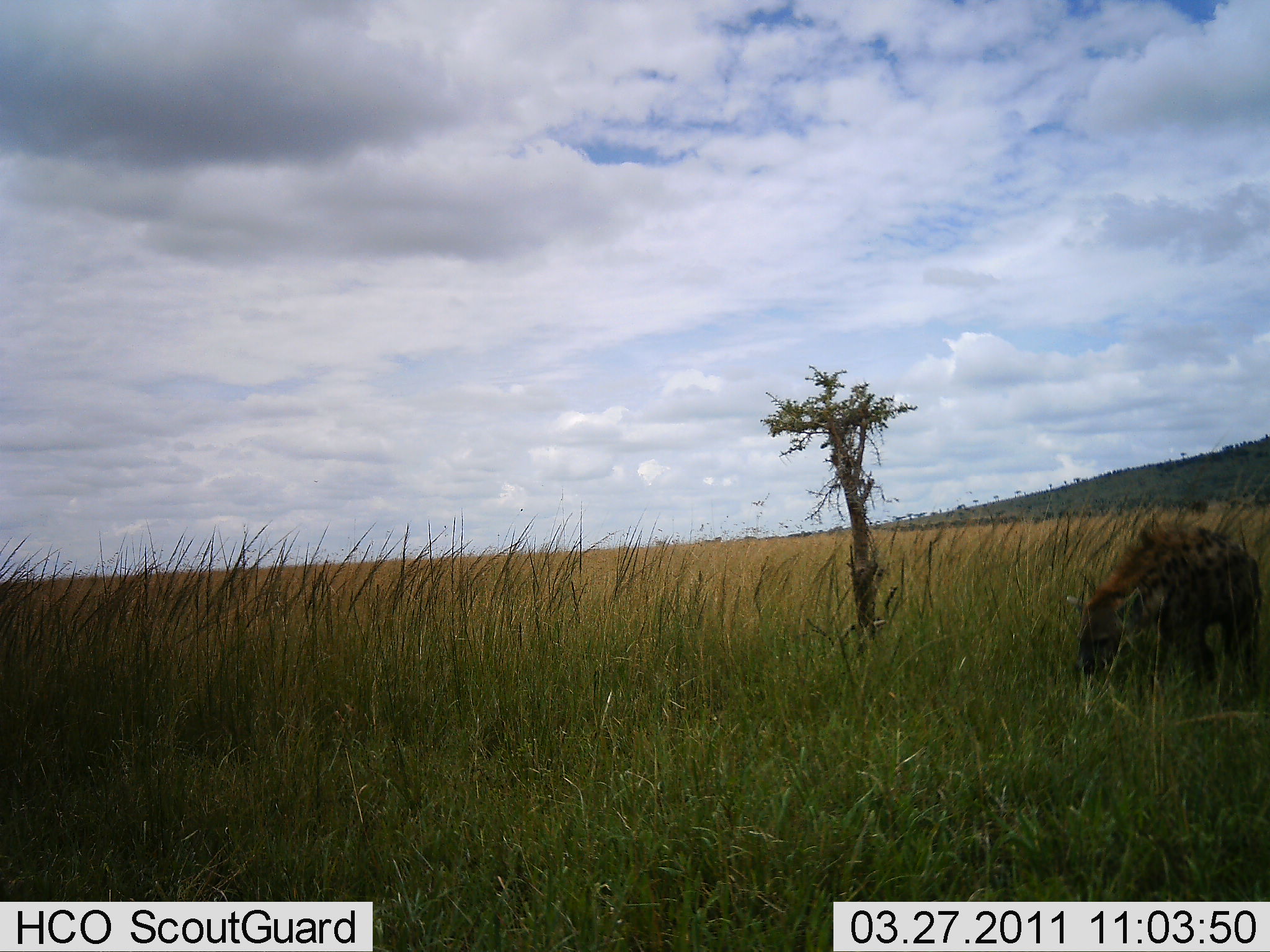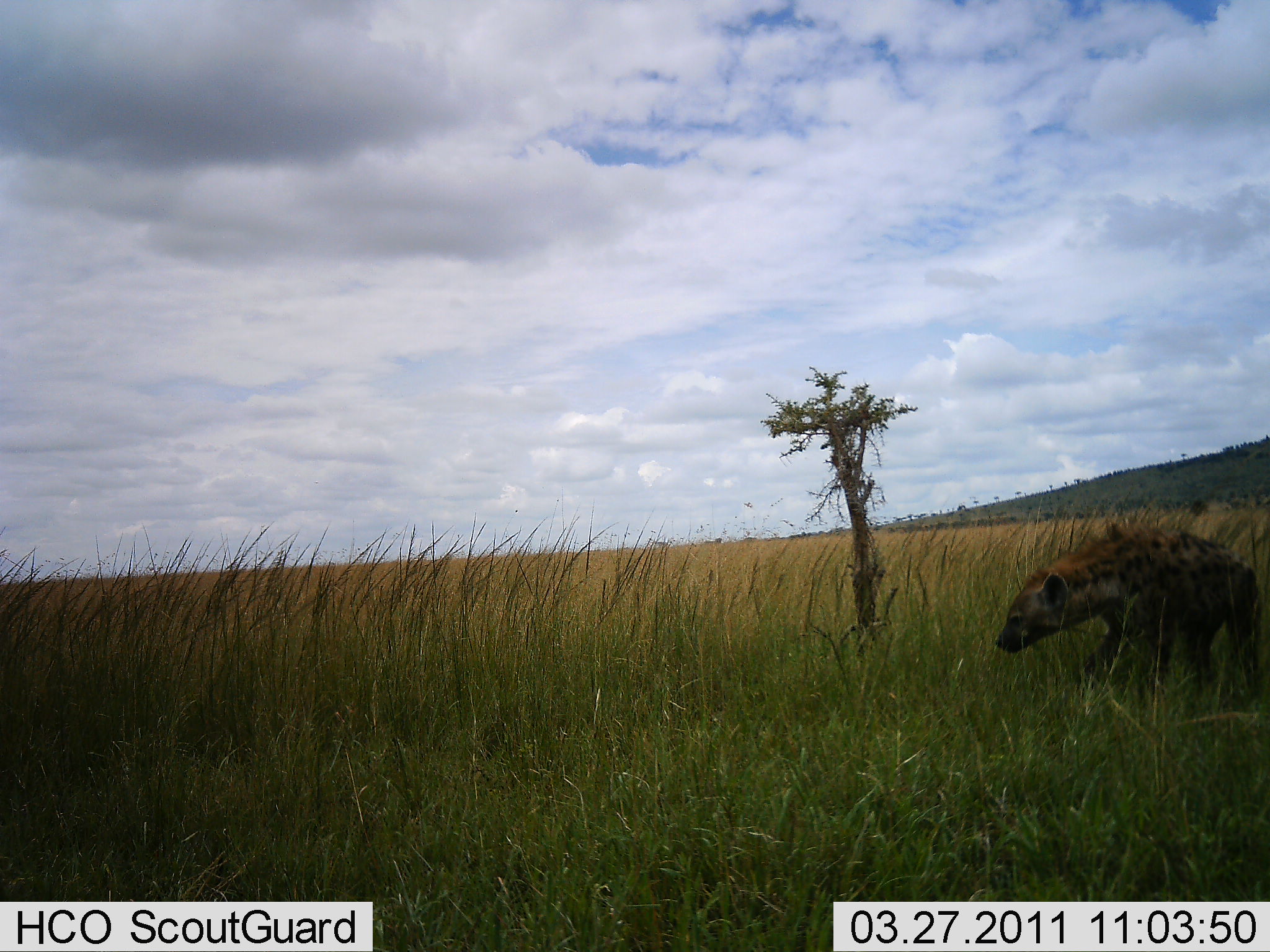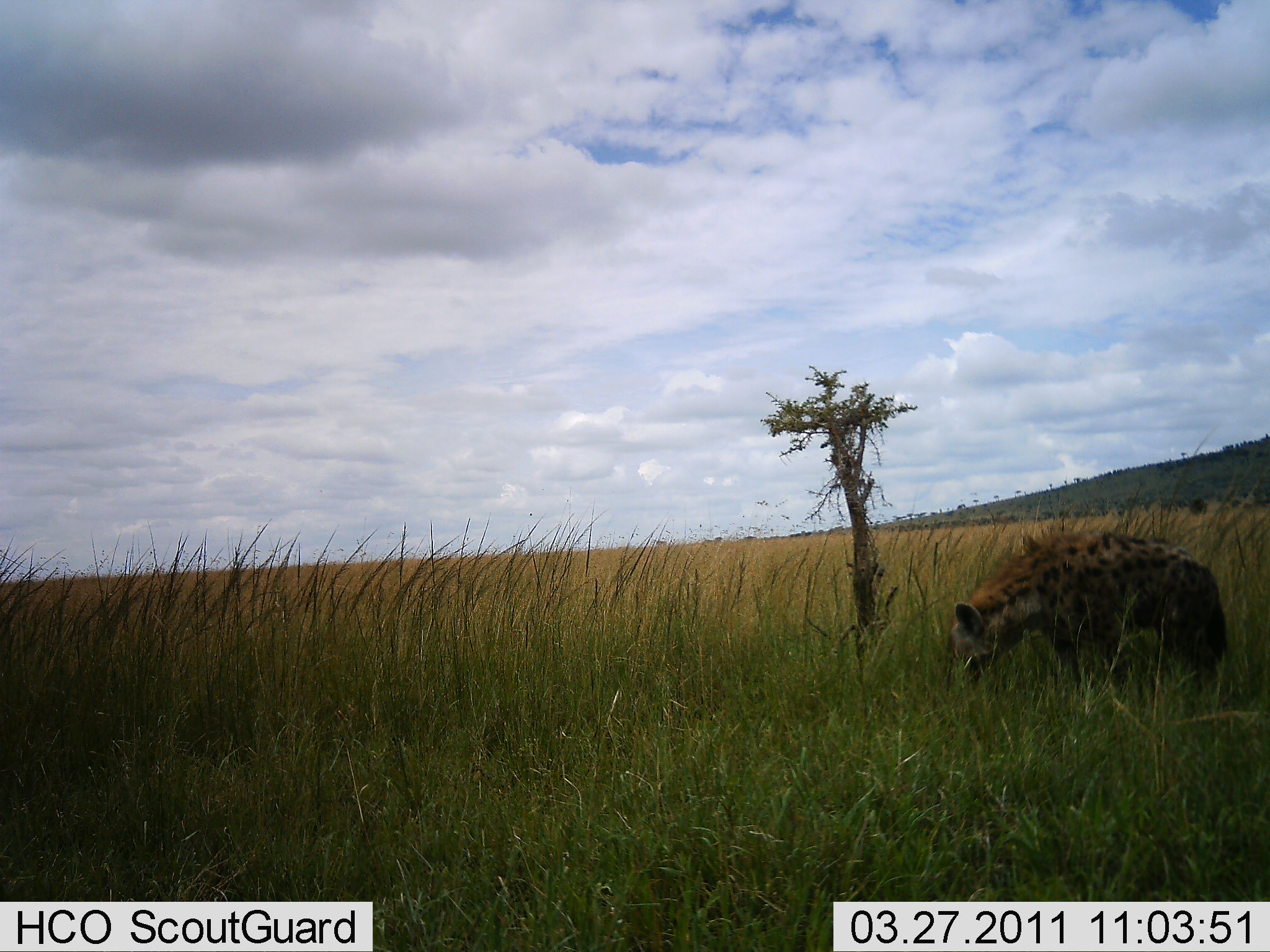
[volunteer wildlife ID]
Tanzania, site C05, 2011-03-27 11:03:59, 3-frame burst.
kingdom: Animalia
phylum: Chordata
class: Mammalia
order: Carnivora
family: Hyaenidae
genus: Crocuta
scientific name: Crocuta crocuta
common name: spotted hyena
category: hyenaspotted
Hyenaspotted (spotted hyena) (Crocuta crocuta), count 1. Behavior (volunteer vote fractions): standing 13%, resting 0%, moving 87%, interacting 0%. Young present (vote fraction): 0%. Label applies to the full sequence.